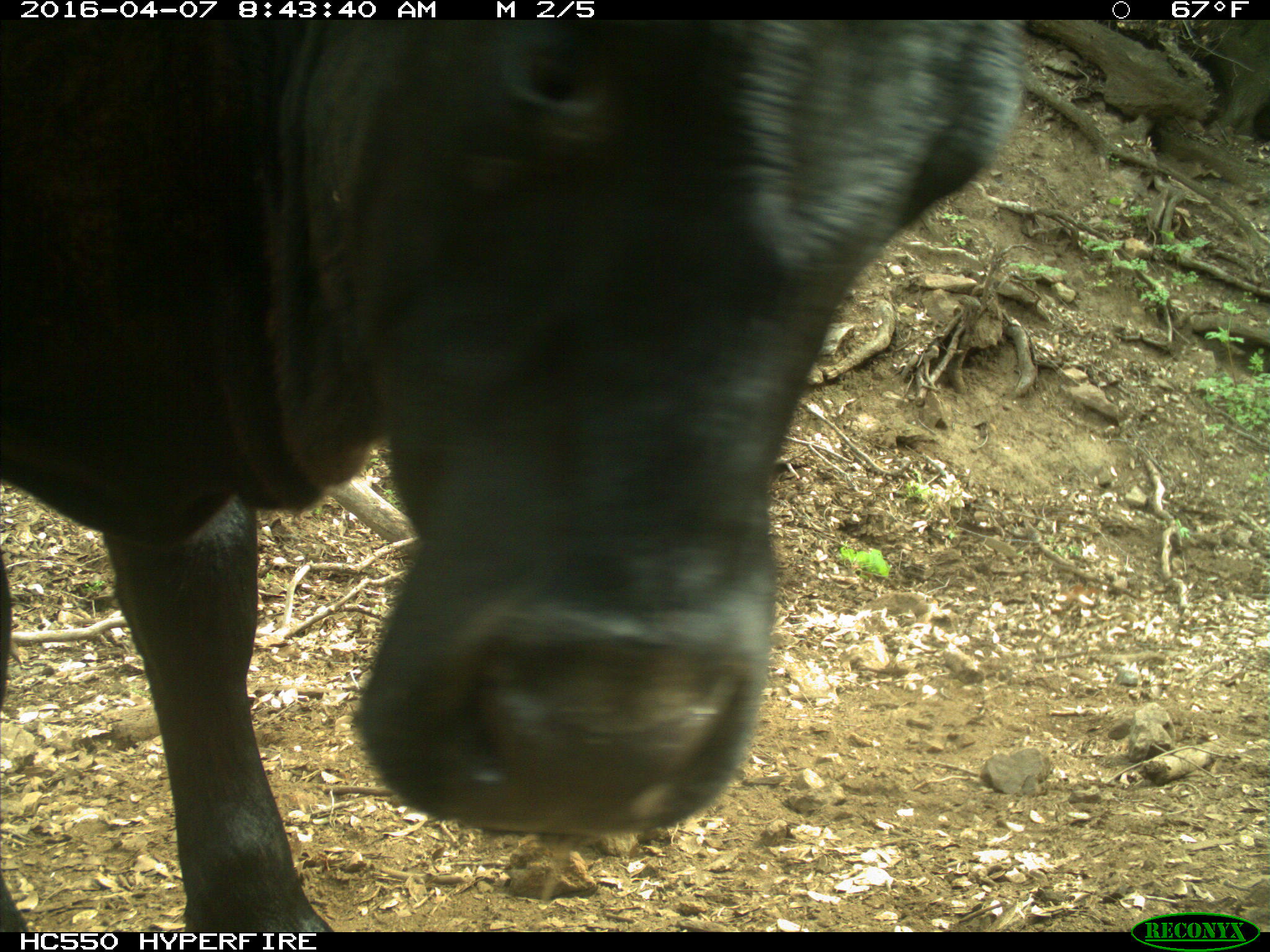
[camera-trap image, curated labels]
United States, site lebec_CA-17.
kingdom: Animalia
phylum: Chordata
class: Mammalia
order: Artiodactyla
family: Bovidae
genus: Bos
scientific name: Bos taurus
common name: domestic cow